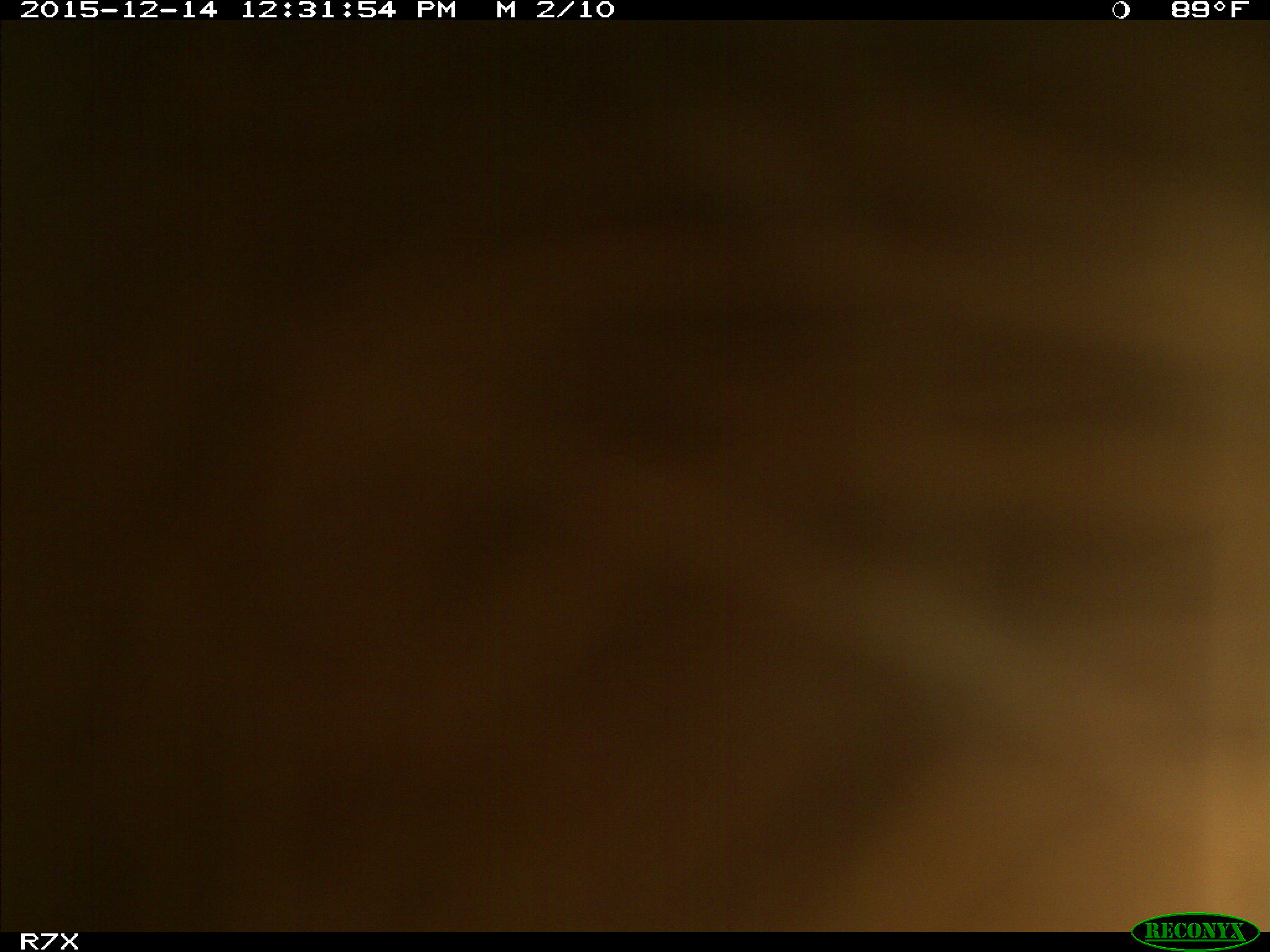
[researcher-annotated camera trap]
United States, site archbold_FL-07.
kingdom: Animalia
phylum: Chordata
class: Mammalia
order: Artiodactyla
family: Bovidae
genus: Bos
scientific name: Bos taurus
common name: domestic cow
Bos taurus (domestic cow).